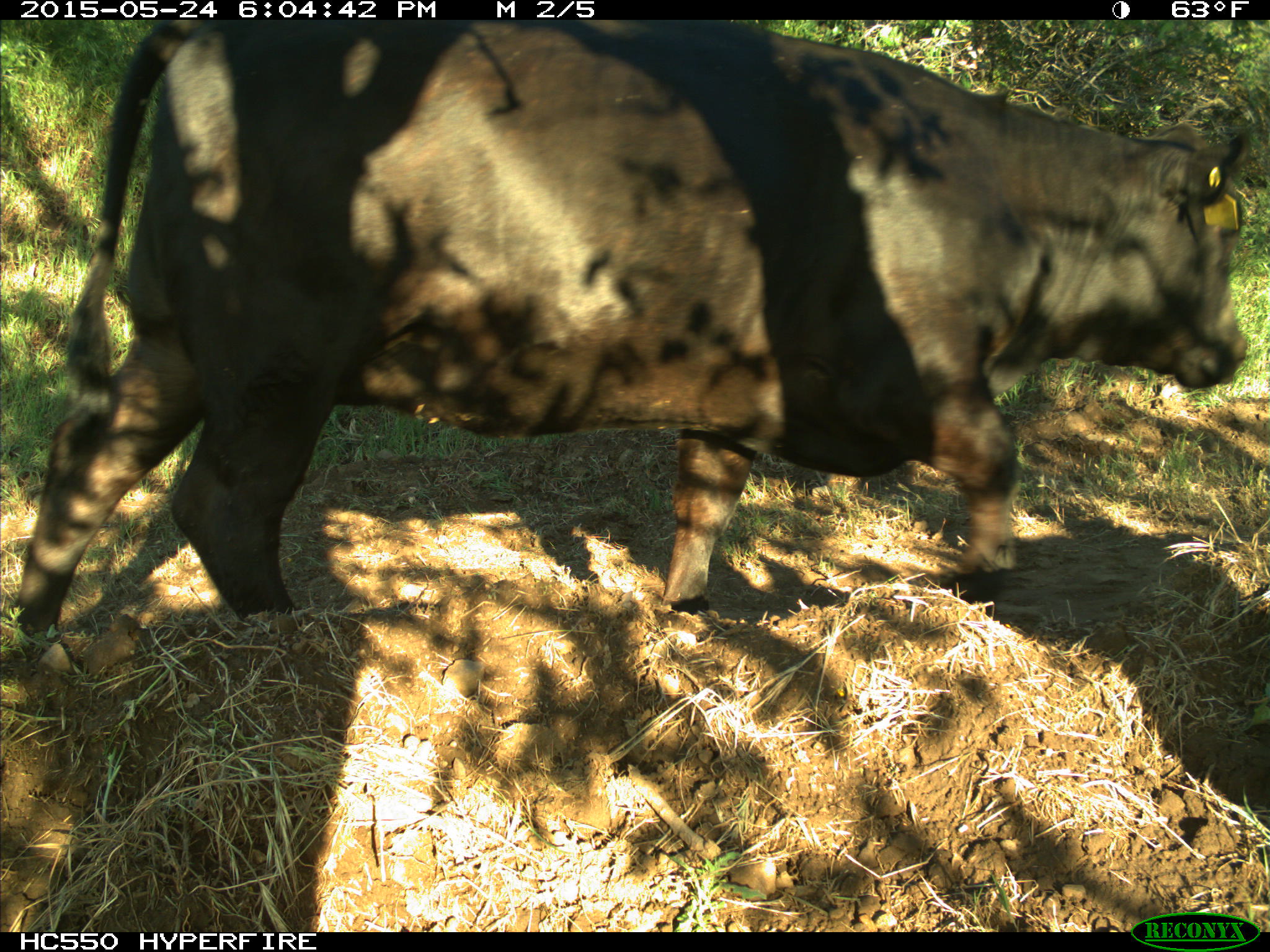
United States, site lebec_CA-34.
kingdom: Animalia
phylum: Chordata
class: Mammalia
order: Artiodactyla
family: Bovidae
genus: Bos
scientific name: Bos taurus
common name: domestic cow